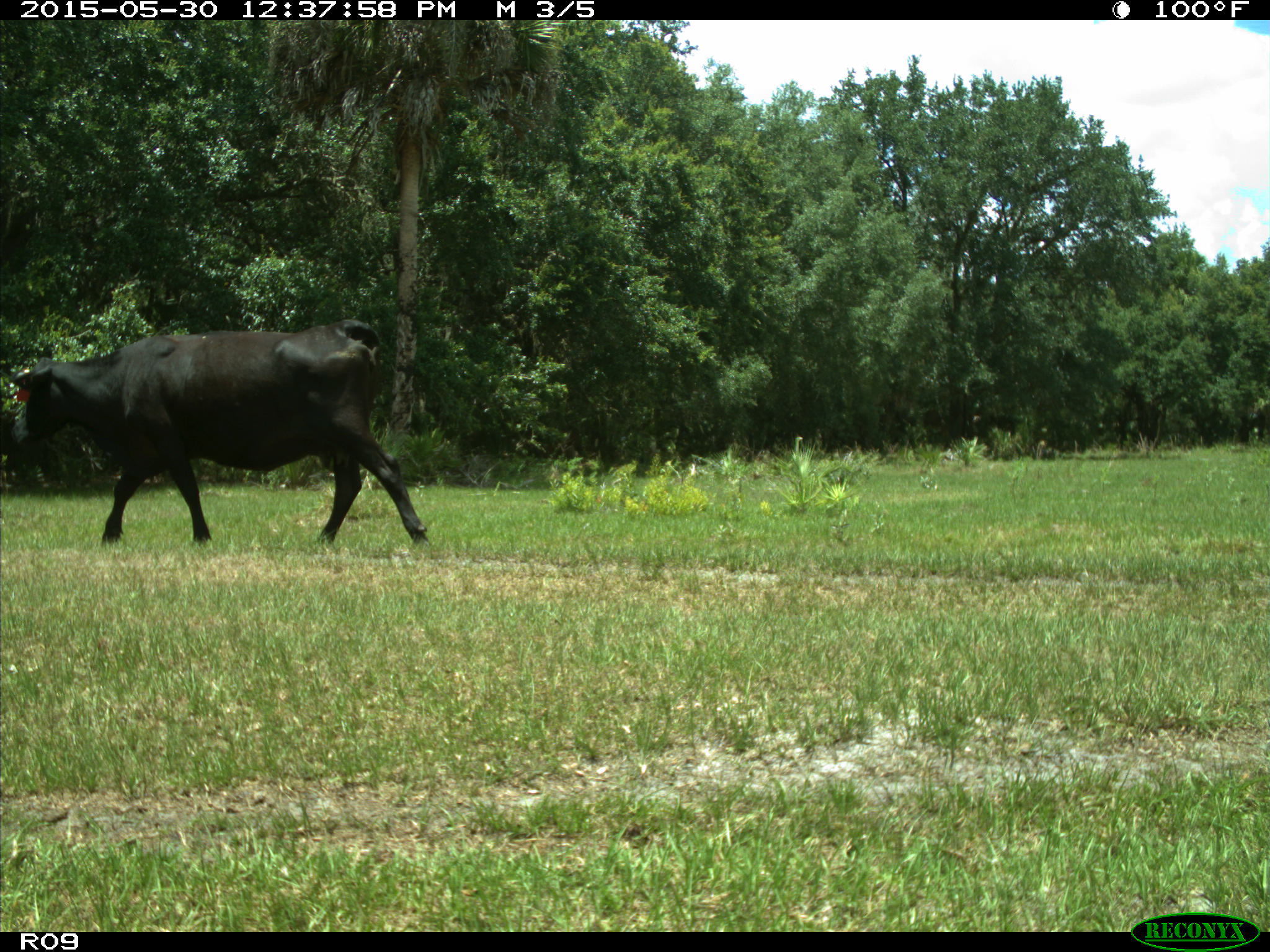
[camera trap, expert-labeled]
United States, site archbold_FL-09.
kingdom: Animalia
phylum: Chordata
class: Mammalia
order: Artiodactyla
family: Bovidae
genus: Bos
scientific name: Bos taurus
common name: domestic cow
Bos taurus (domestic cow).